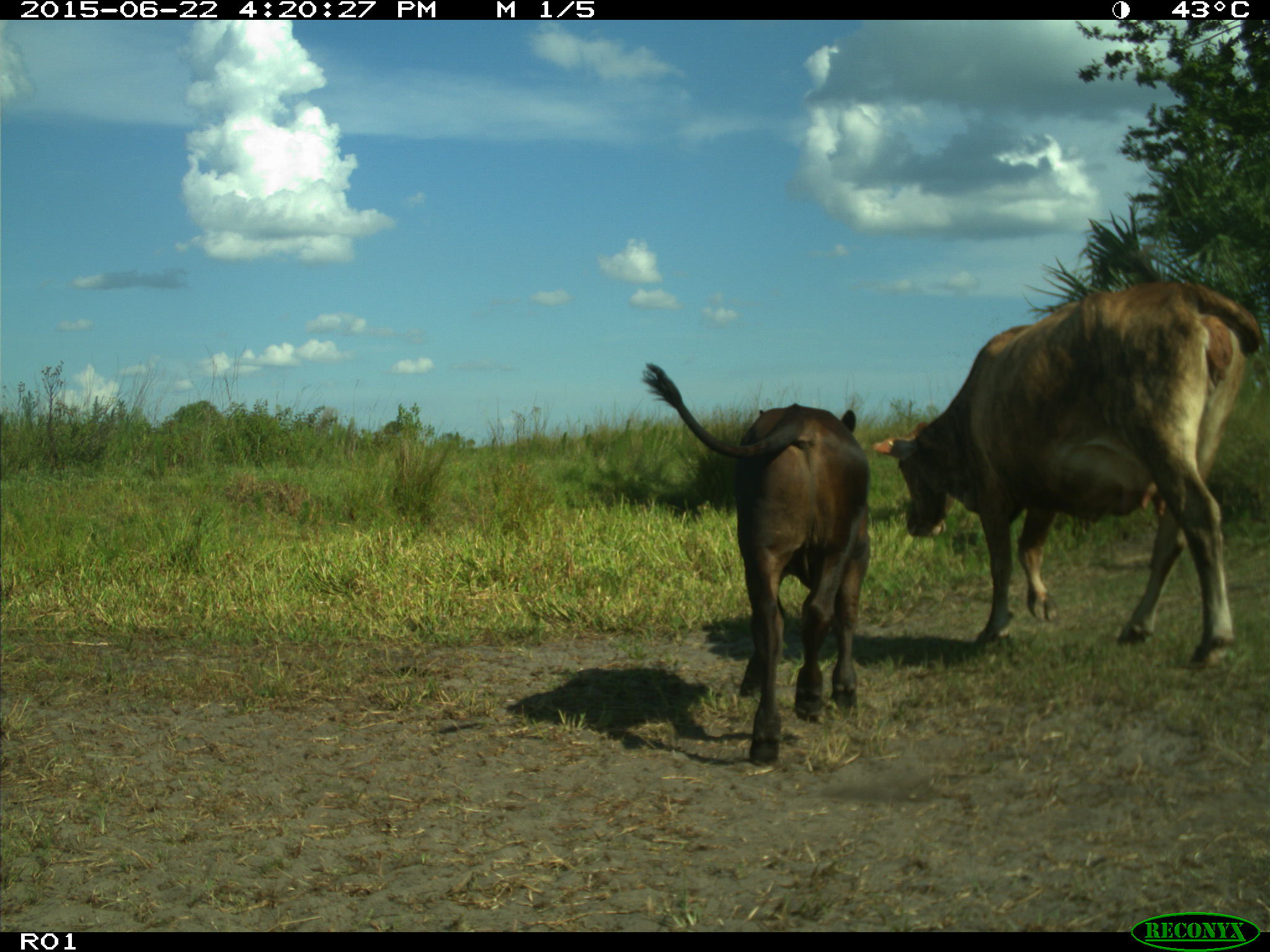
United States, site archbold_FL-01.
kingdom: Animalia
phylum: Chordata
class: Mammalia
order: Artiodactyla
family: Bovidae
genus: Bos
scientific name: Bos taurus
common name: domestic cow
Bos taurus (domestic cow).